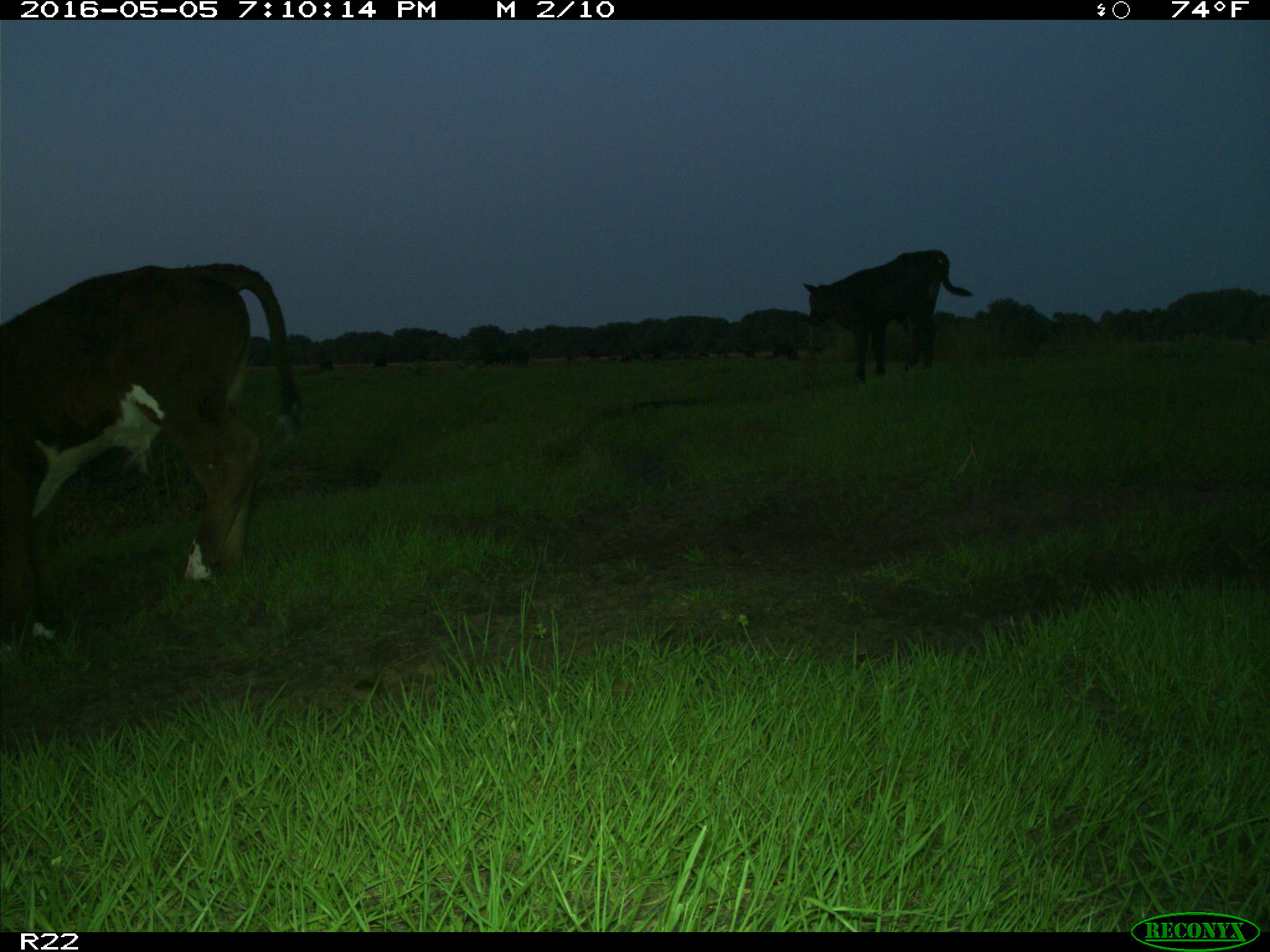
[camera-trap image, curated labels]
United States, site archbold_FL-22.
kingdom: Animalia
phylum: Chordata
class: Mammalia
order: Artiodactyla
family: Bovidae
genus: Bos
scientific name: Bos taurus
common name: domestic cow